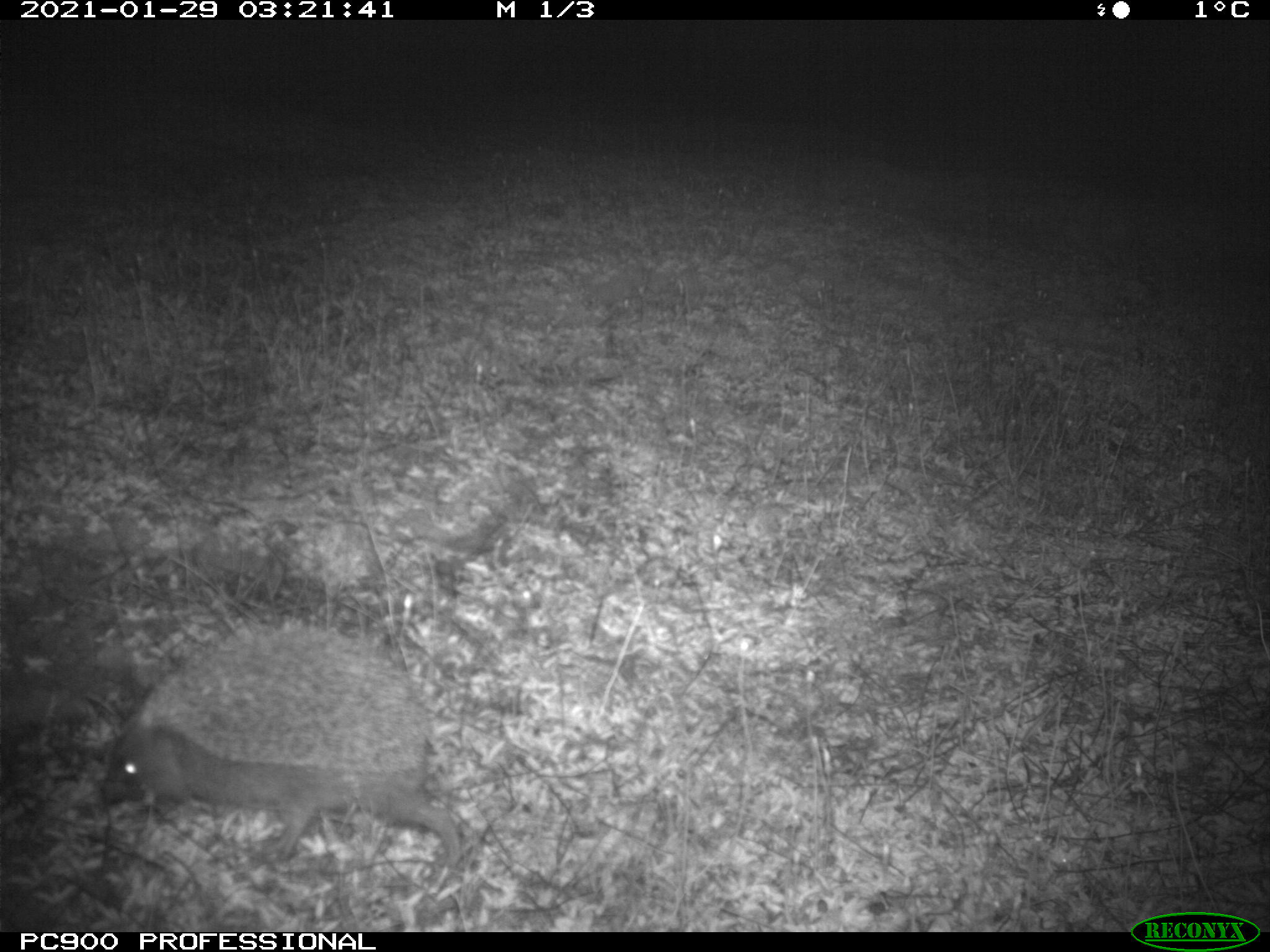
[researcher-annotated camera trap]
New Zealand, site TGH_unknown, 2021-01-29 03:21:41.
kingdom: Animalia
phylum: Chordata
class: Mammalia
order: Eulipotyphla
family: Erinaceidae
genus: Erinaceus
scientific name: Erinaceus europaeus europaeus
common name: european hedgehog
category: hedgehog